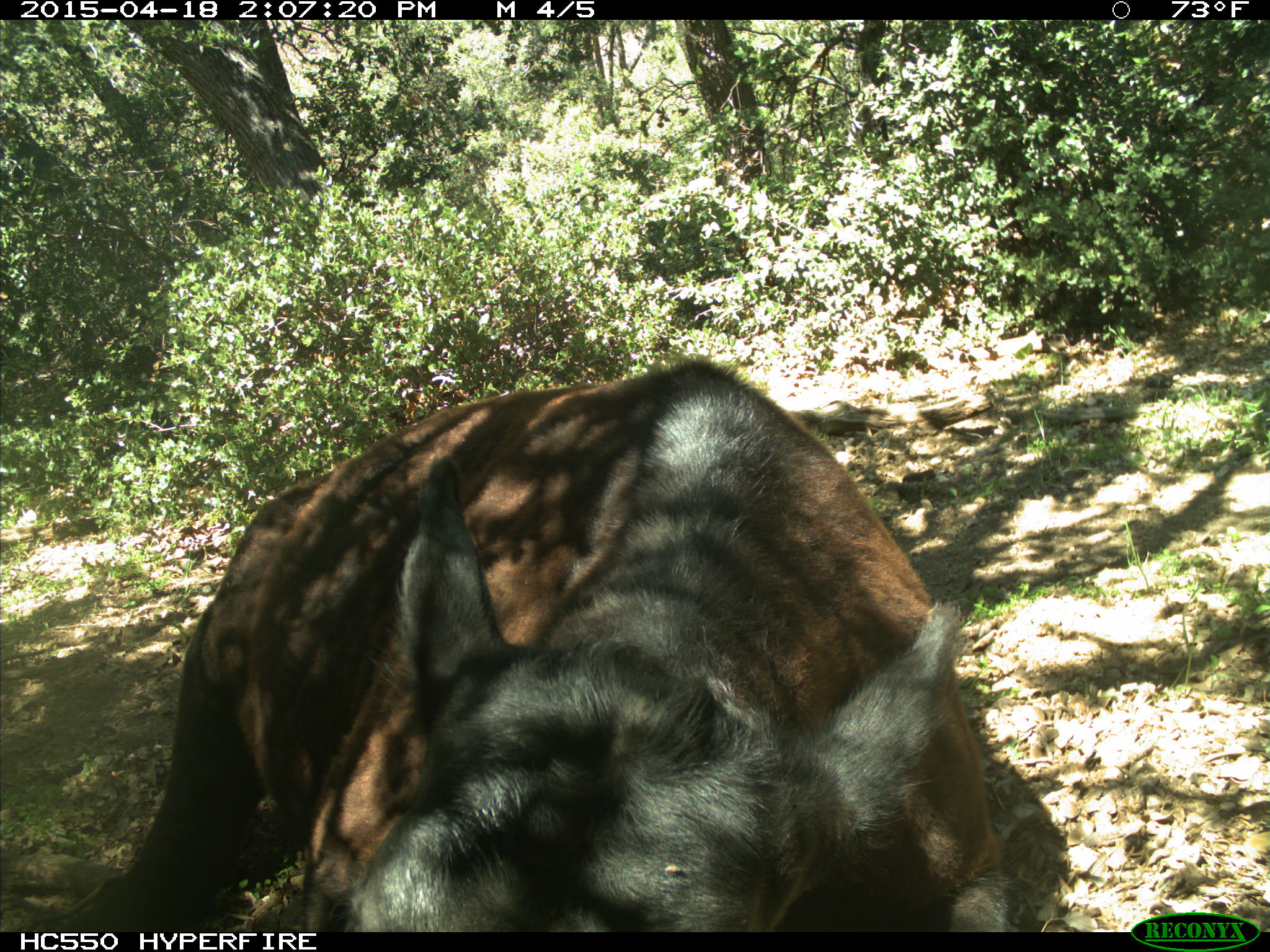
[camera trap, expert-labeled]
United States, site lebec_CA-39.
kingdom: Animalia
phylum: Chordata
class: Mammalia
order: Artiodactyla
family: Bovidae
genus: Bos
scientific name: Bos taurus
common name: domestic cow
Bos taurus (domestic cow).